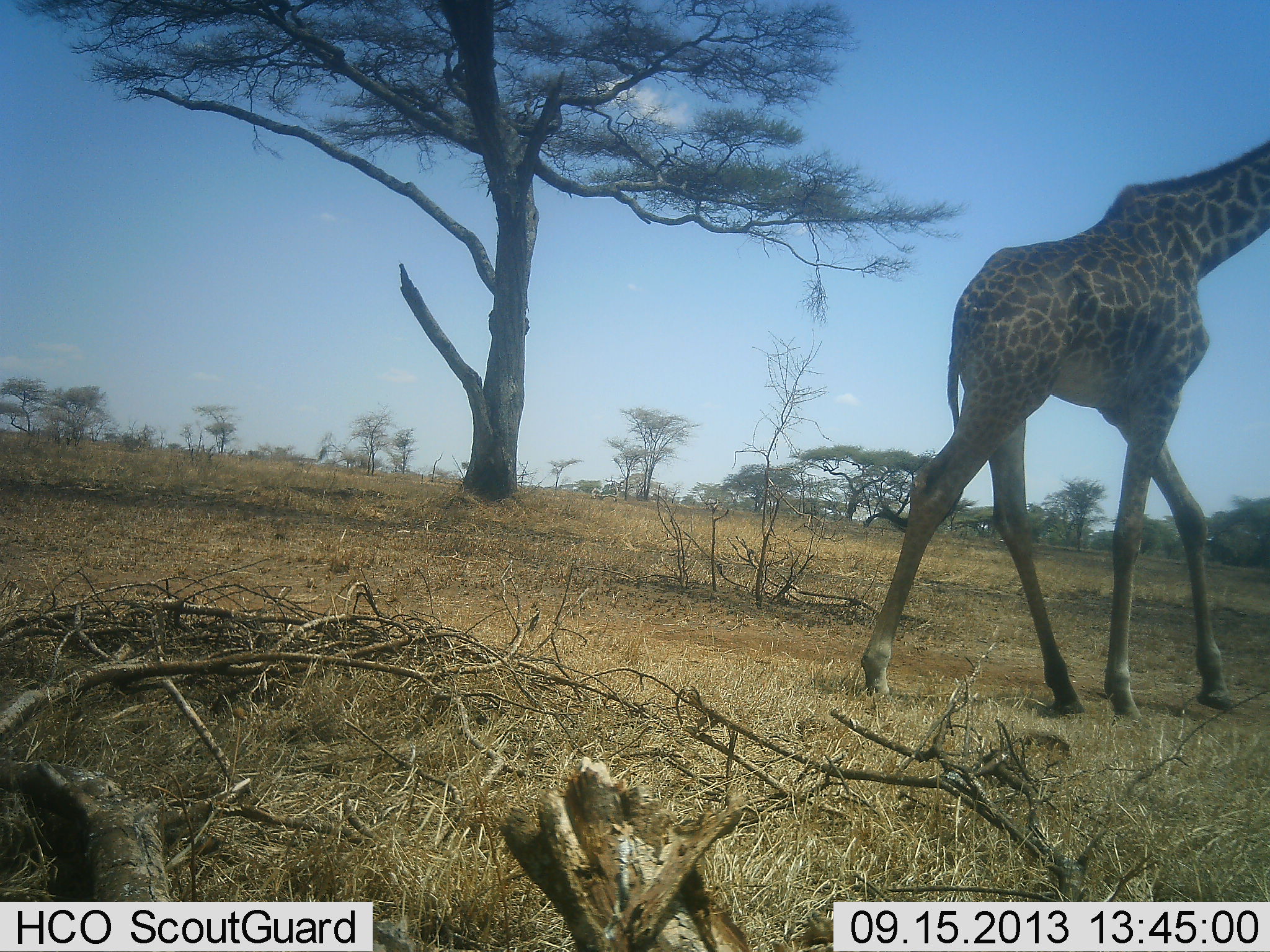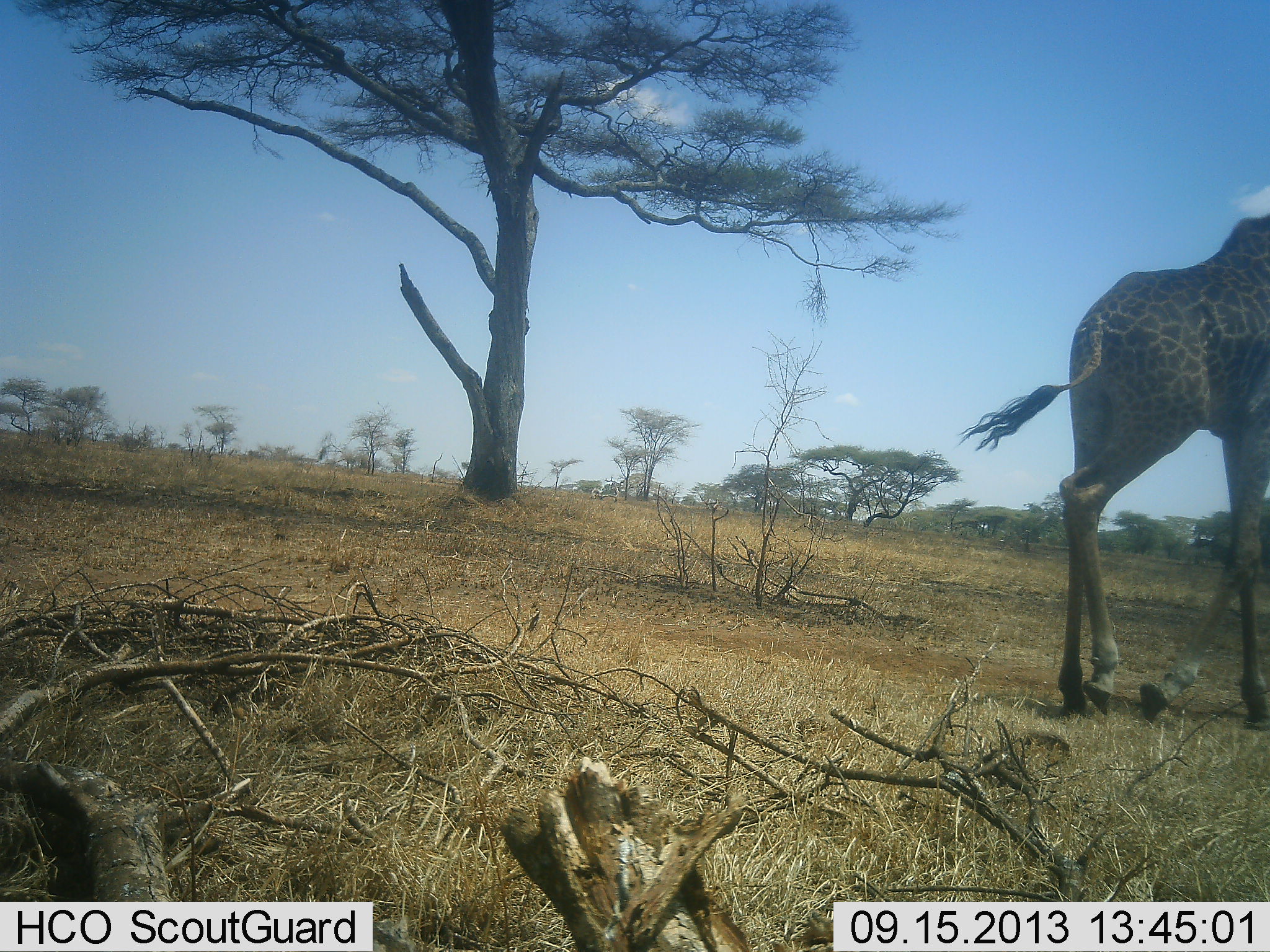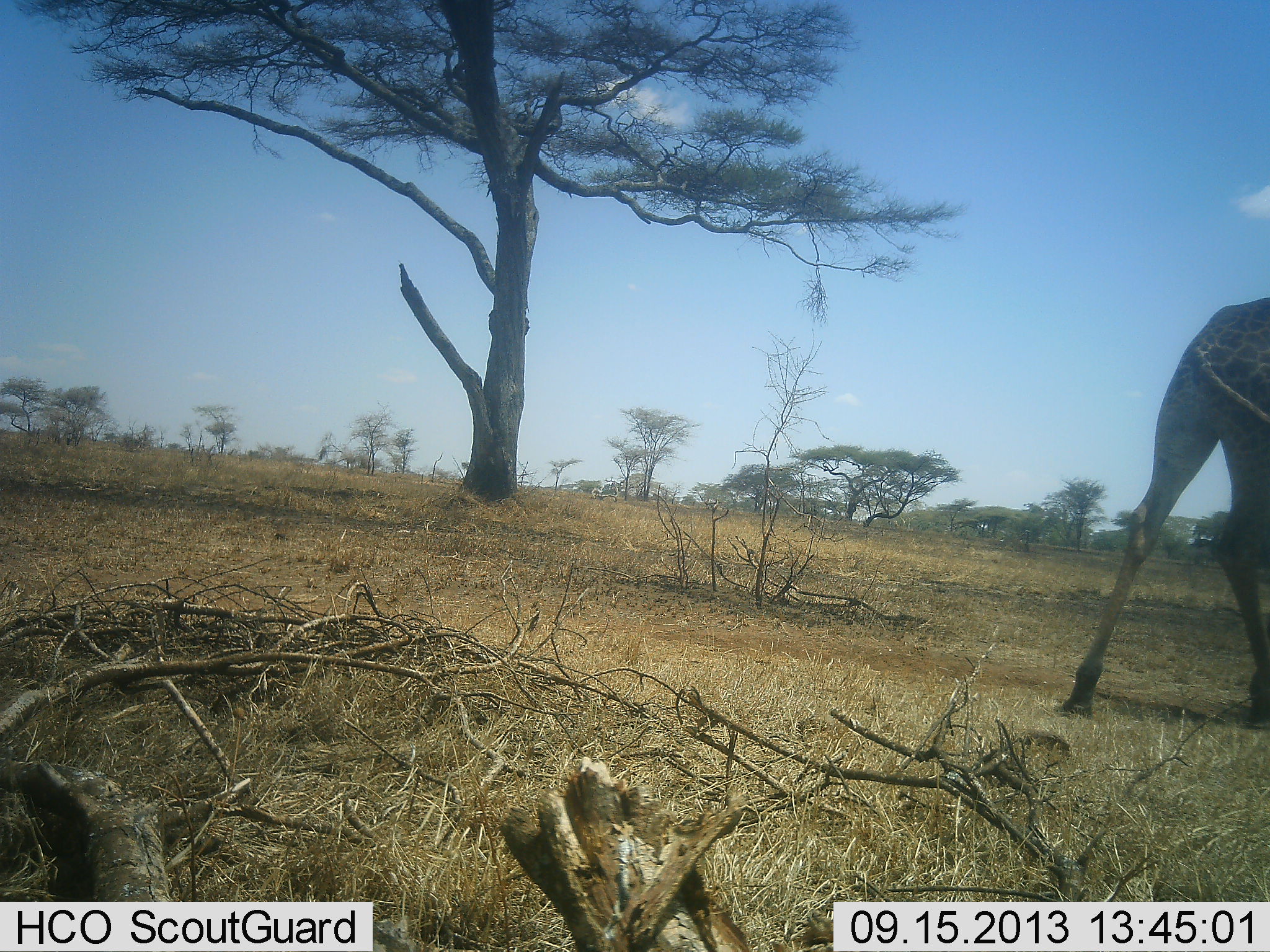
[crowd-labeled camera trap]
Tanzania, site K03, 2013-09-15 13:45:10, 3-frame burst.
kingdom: Animalia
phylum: Chordata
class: Mammalia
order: Artiodactyla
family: Giraffidae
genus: Giraffa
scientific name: Giraffa camelopardalis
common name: giraffe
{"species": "giraffe (Giraffa camelopardalis)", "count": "1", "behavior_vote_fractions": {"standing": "8%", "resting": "0%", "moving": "100%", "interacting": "0%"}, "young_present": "0%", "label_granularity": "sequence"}